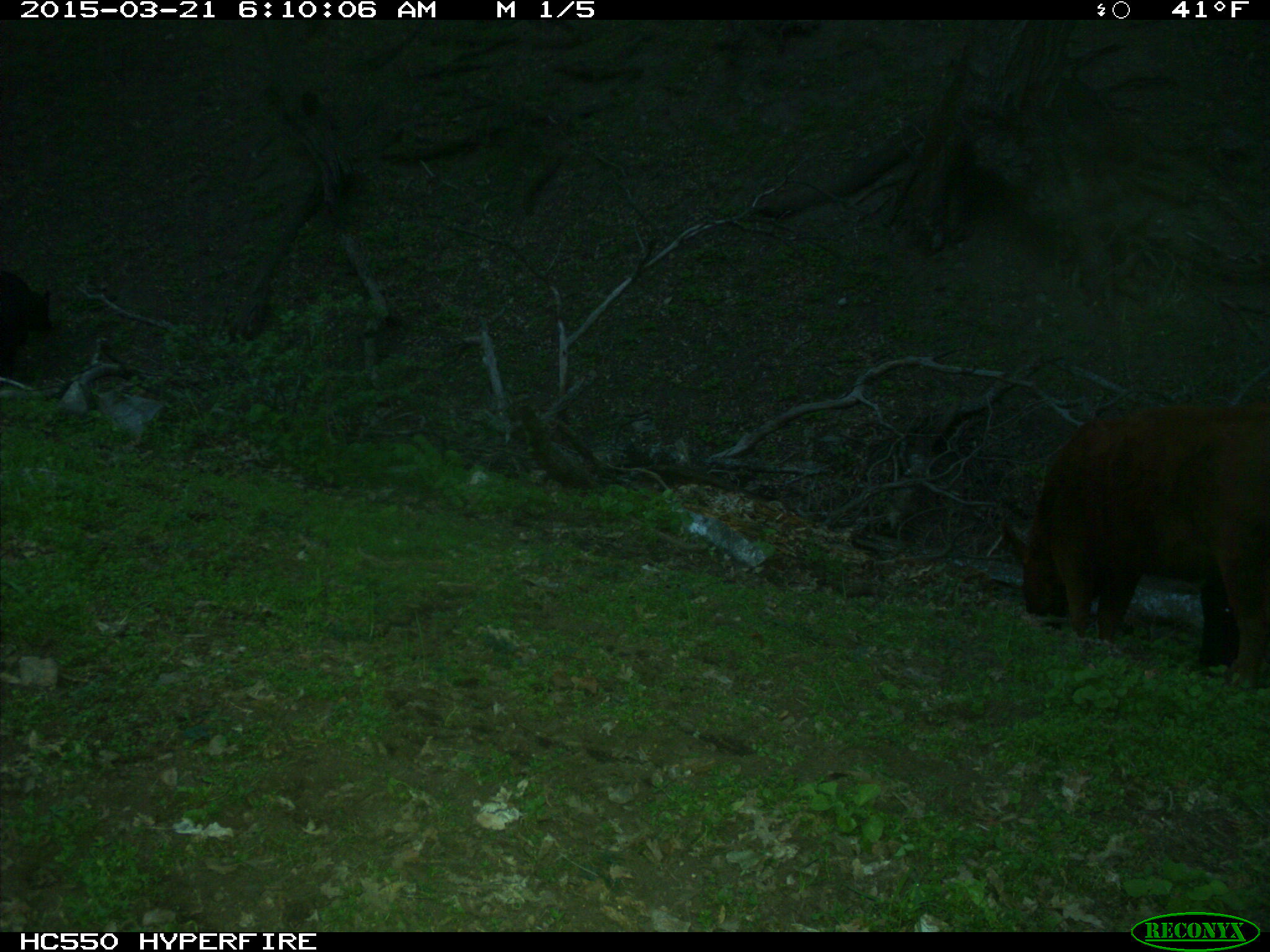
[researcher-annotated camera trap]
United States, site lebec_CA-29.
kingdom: Animalia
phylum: Chordata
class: Mammalia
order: Artiodactyla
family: Bovidae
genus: Bos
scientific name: Bos taurus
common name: domestic cow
Bos taurus (domestic cow).